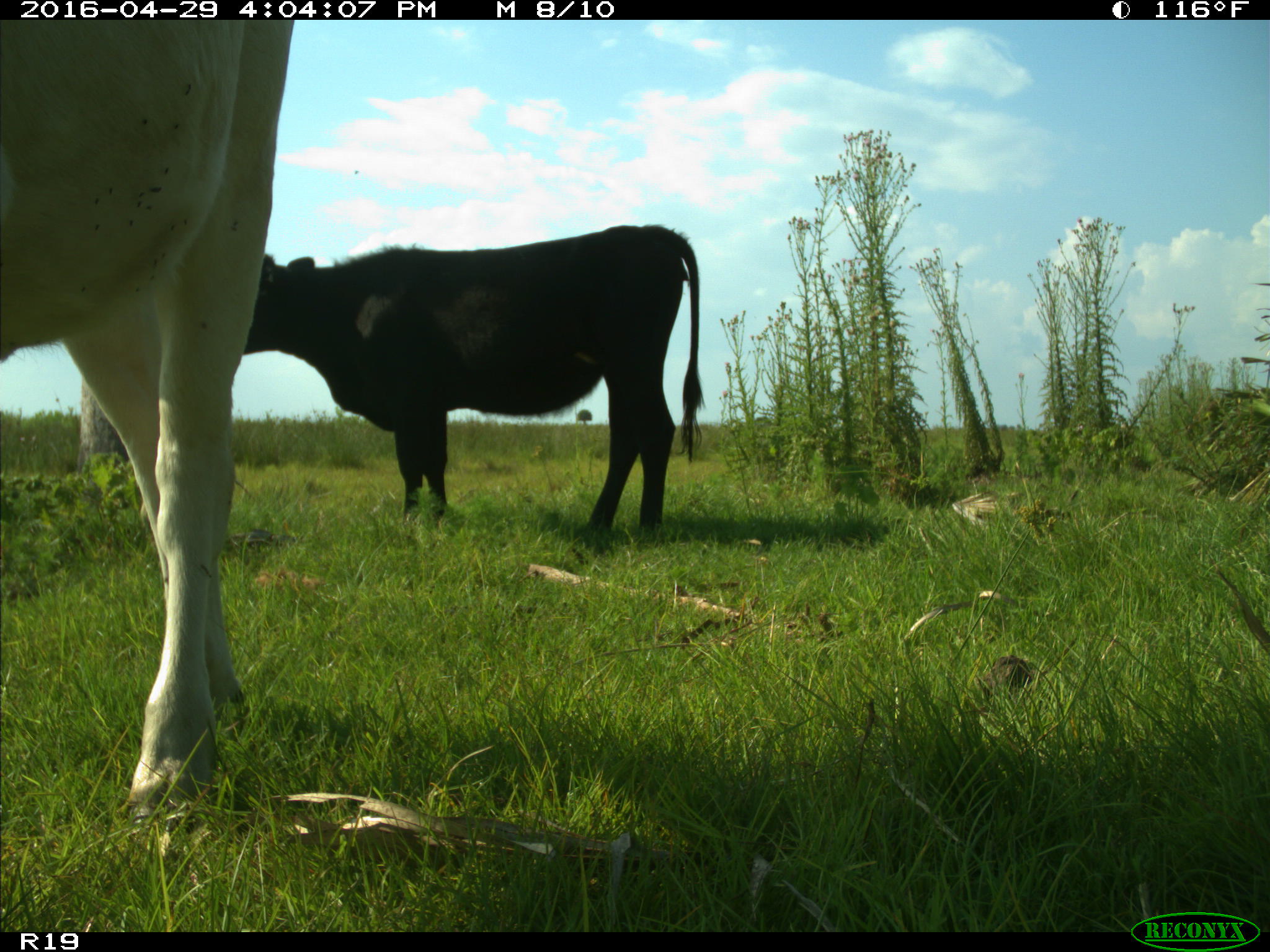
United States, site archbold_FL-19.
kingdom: Animalia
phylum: Chordata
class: Mammalia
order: Artiodactyla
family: Bovidae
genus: Bos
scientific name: Bos taurus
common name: domestic cow